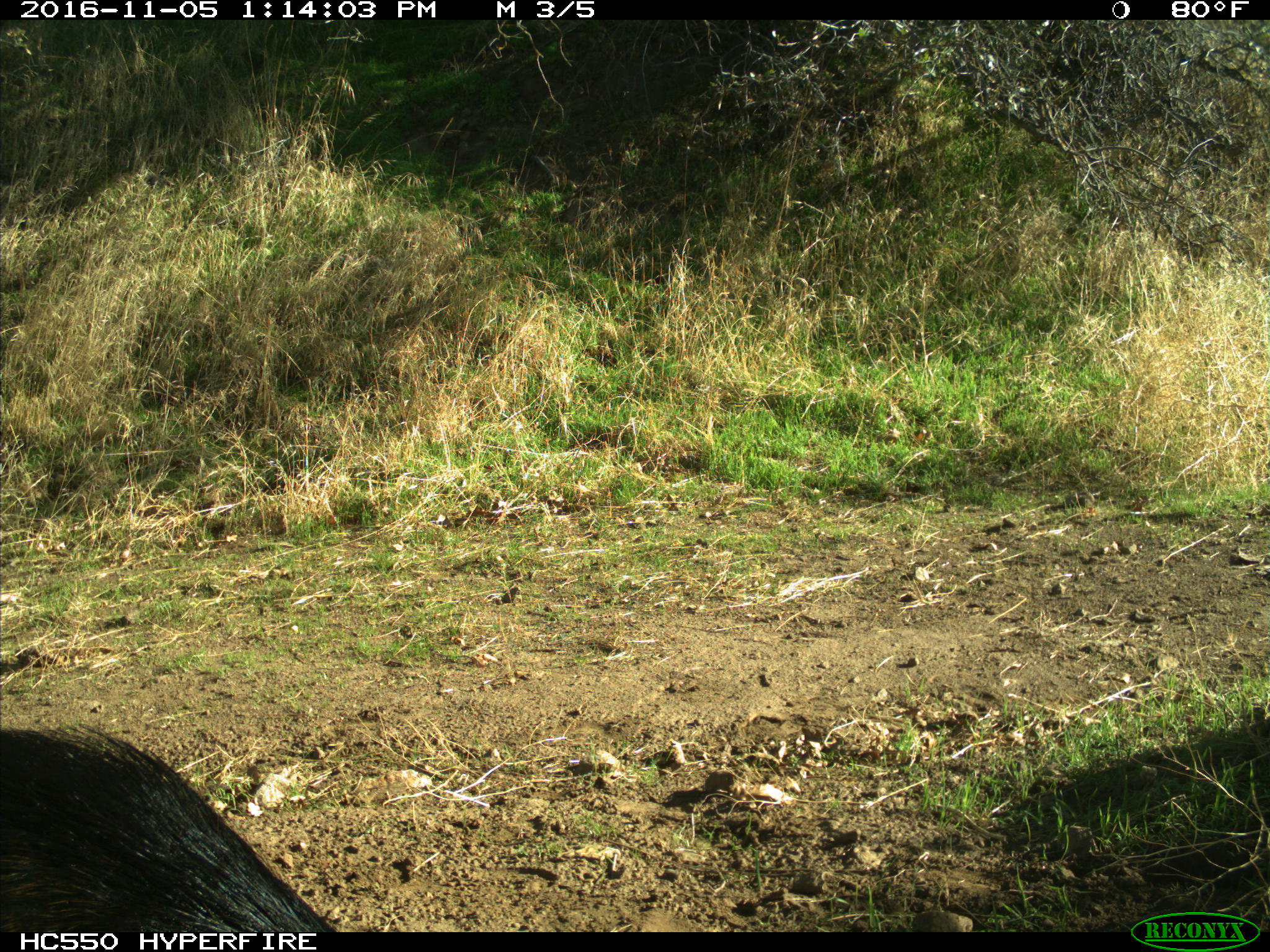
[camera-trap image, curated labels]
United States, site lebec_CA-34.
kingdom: Animalia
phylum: Chordata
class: Mammalia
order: Artiodactyla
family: Suidae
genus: Sus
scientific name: Sus scrofa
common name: wild boar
Sus scrofa (wild boar).